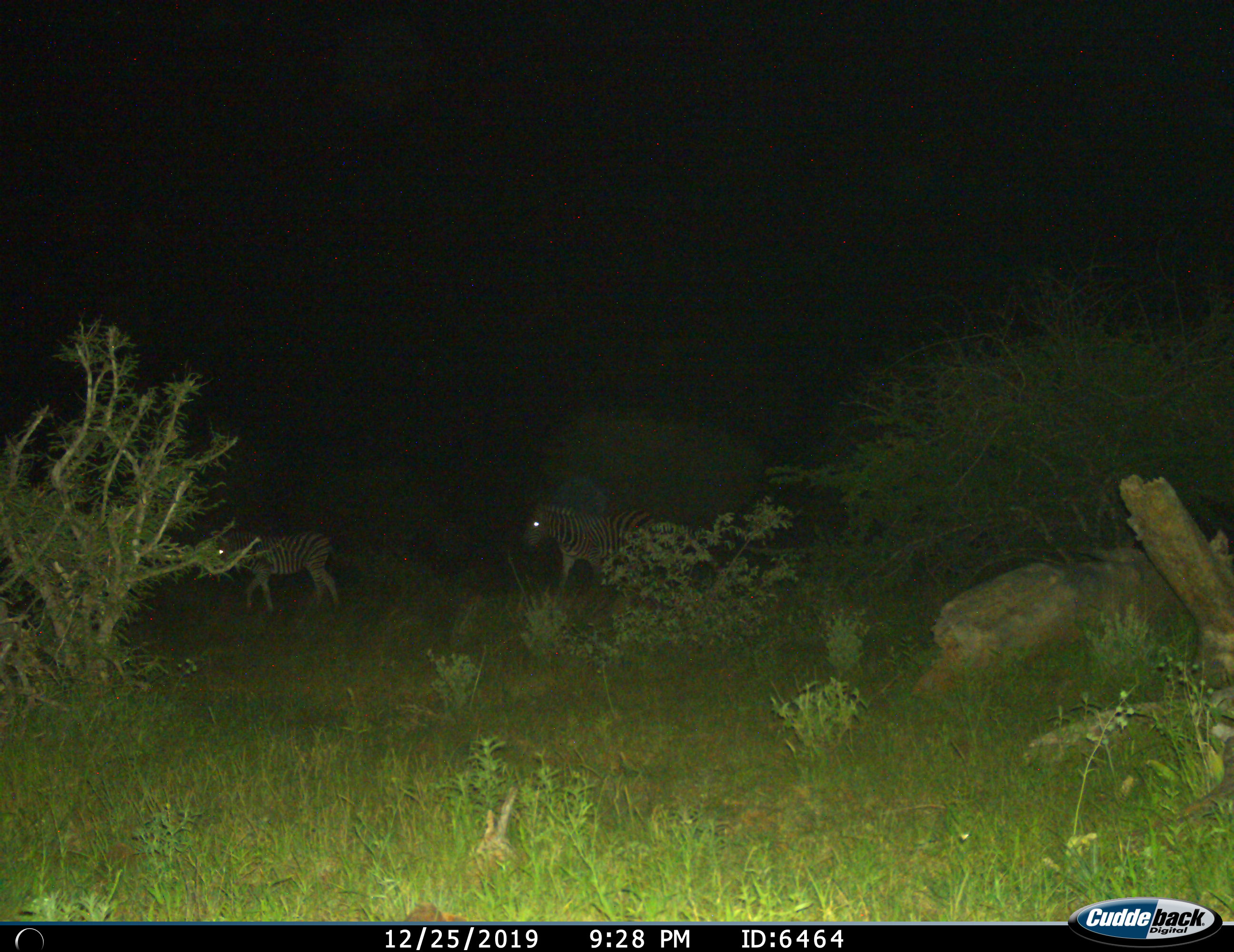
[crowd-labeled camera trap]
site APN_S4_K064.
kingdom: Animalia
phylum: Chordata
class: Mammalia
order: Perissodactyla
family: Equidae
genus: Equus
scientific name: Equus quagga burchellii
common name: burchell's zebra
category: zebraburchells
Zebraburchells (burchell's zebra) (Equus quagga burchellii), count 2. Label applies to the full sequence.